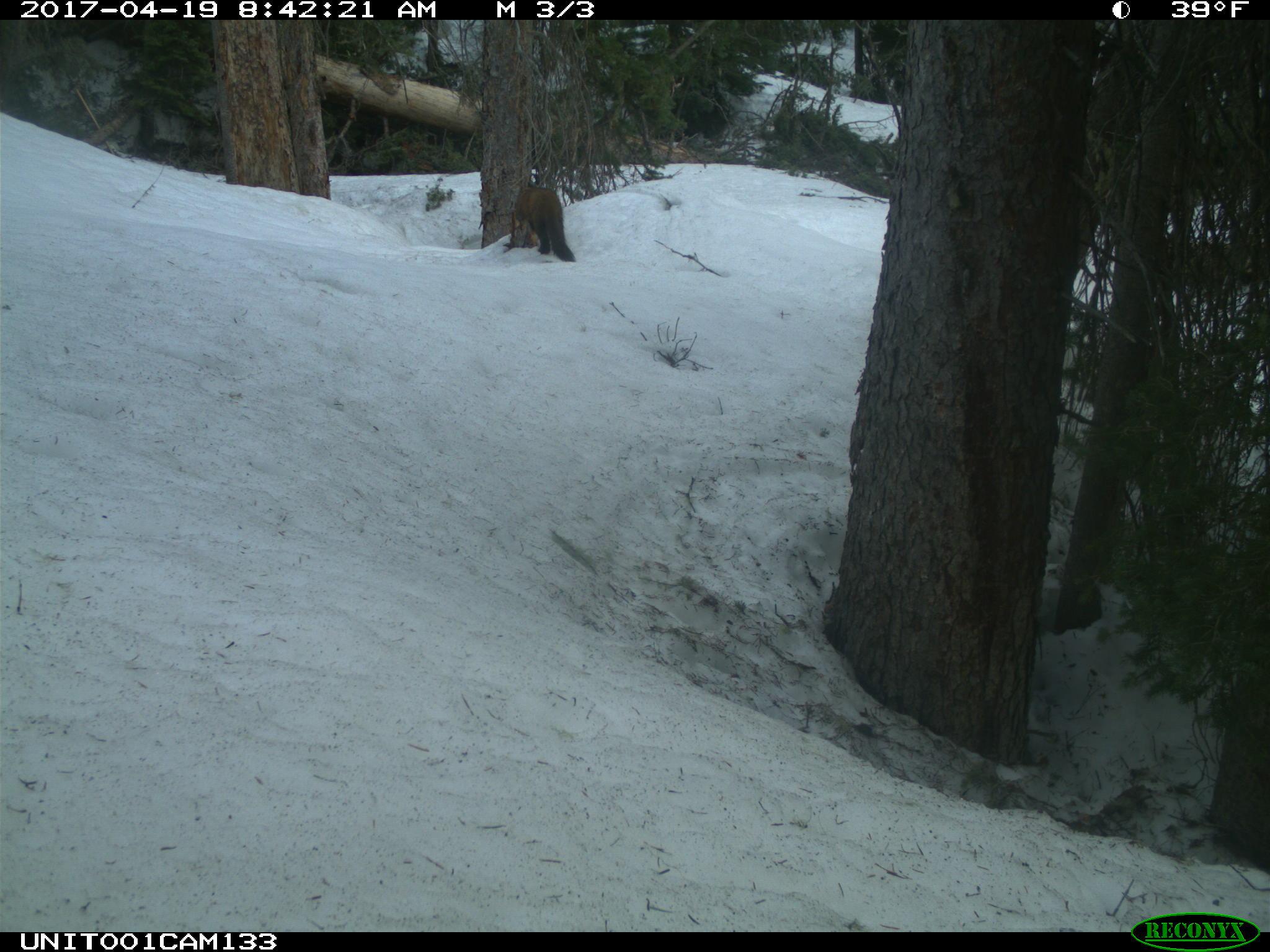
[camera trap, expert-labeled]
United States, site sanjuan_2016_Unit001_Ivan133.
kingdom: Animalia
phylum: Chordata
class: Mammalia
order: Carnivora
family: Mustelidae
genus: Martes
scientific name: Martes americana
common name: american marten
Martes americana (american marten).